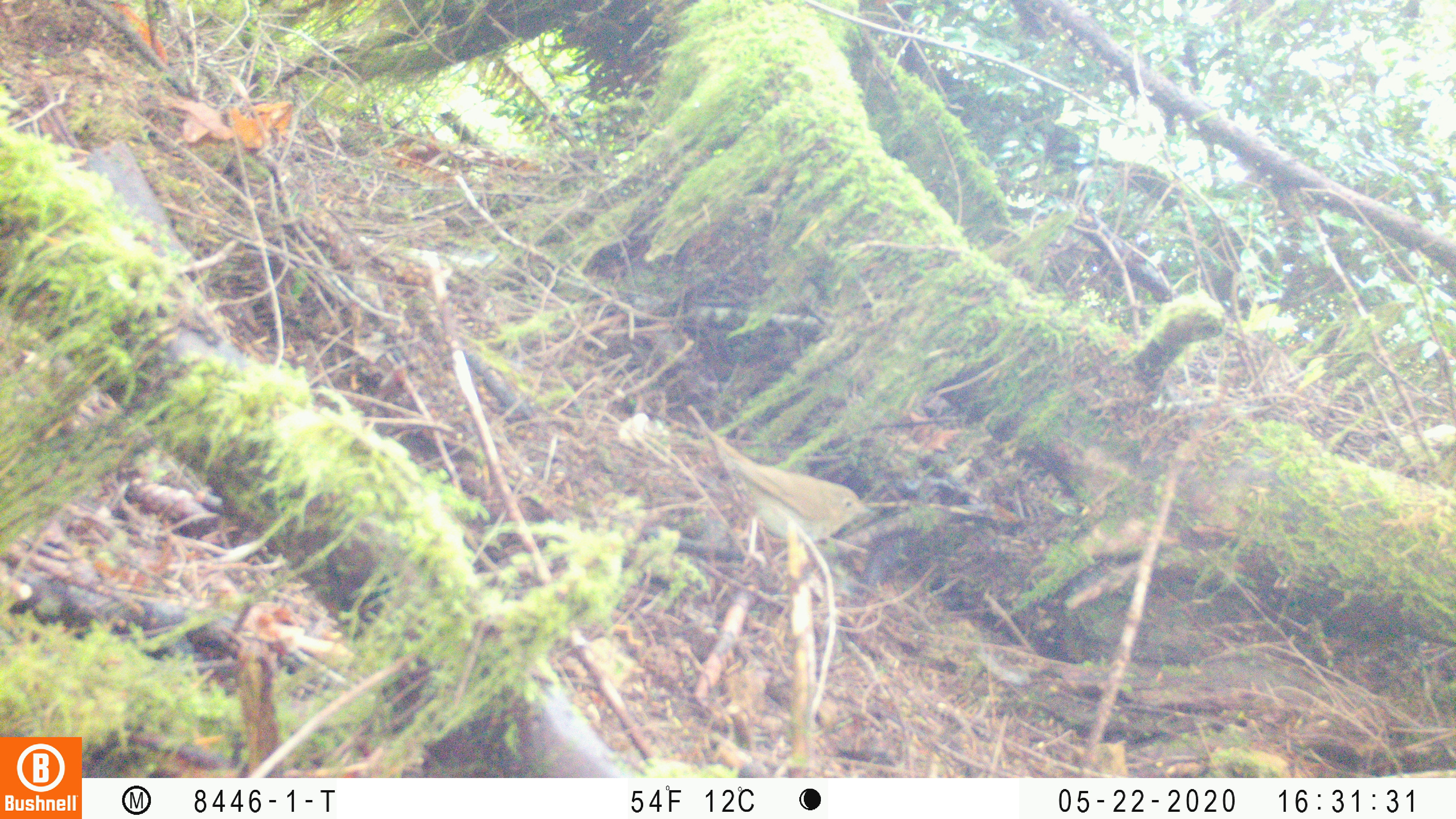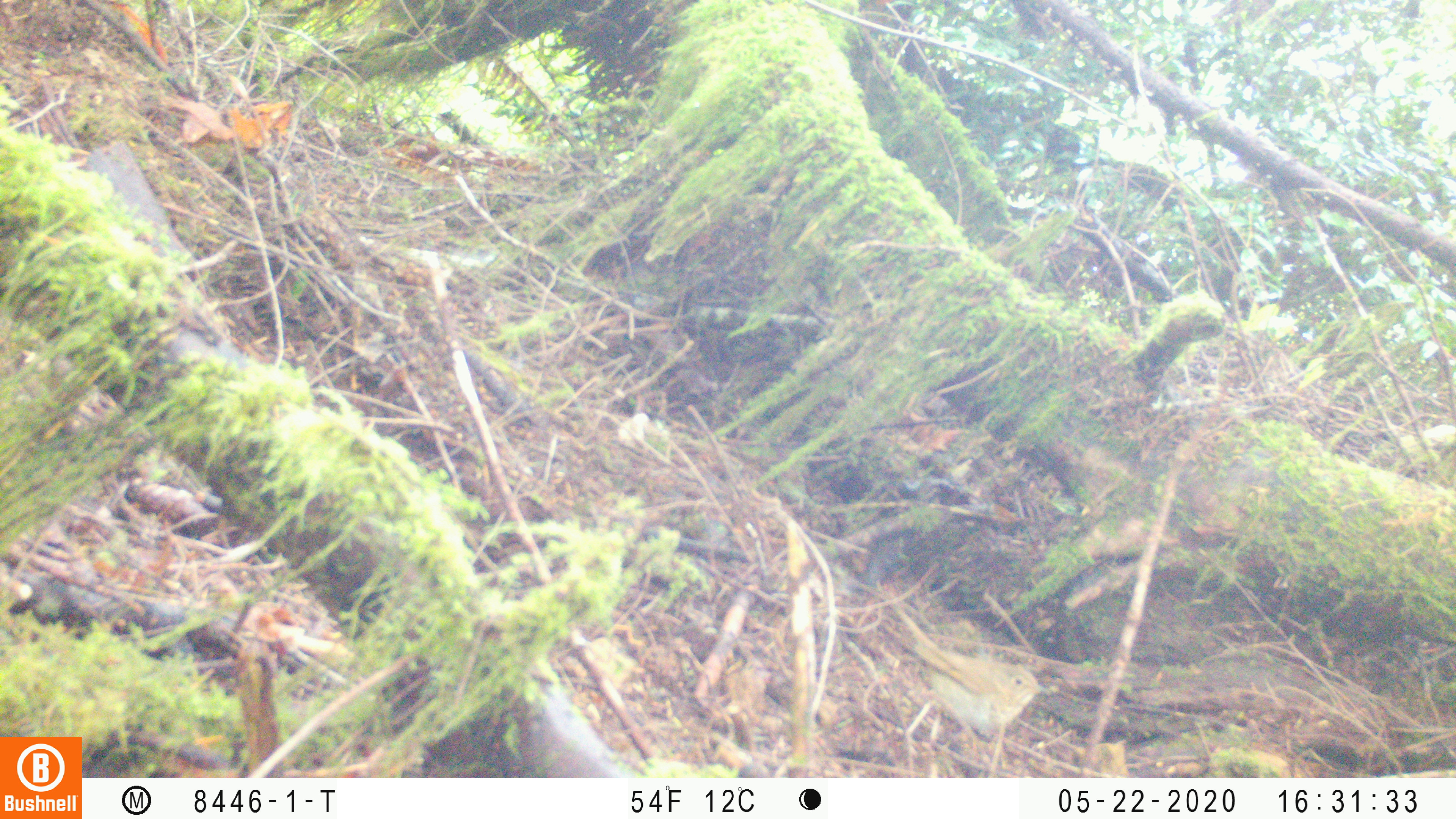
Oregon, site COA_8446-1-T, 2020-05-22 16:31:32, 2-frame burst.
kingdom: Animalia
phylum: Chordata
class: Aves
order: Passeriformes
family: Turdidae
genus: Catharus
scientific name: Catharus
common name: brown thrushes and nightingale-thrushes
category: catharus species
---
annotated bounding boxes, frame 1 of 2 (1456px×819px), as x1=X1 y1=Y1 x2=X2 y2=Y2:
catharus species: x1=688 y1=401 x2=882 y2=590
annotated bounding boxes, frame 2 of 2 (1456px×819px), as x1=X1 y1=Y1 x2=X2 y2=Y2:
catharus species: x1=892 y1=600 x2=1054 y2=765